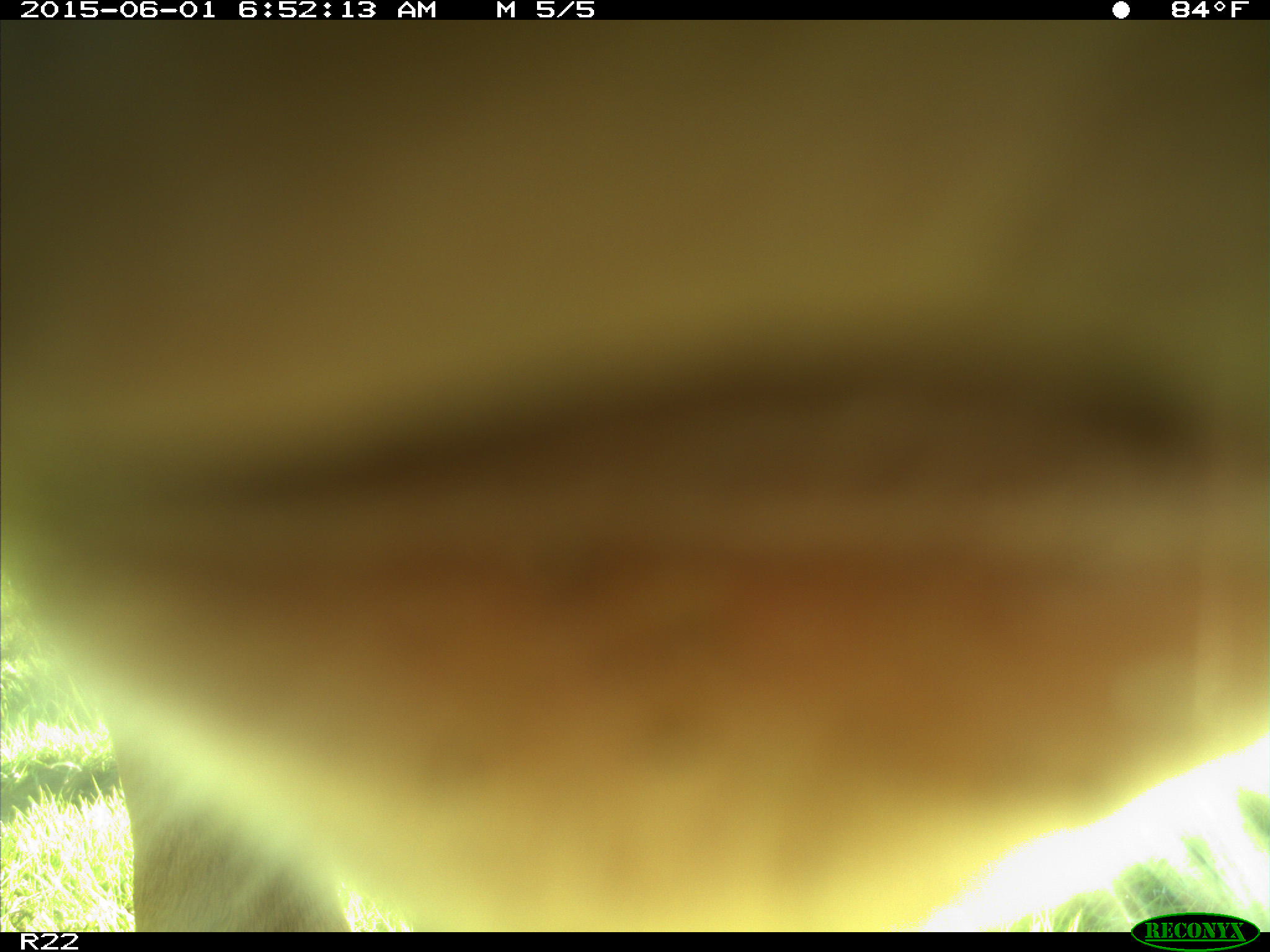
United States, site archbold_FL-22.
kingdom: Animalia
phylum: Chordata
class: Mammalia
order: Artiodactyla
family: Bovidae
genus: Bos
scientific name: Bos taurus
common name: domestic cow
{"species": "Bos taurus (domestic cow)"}